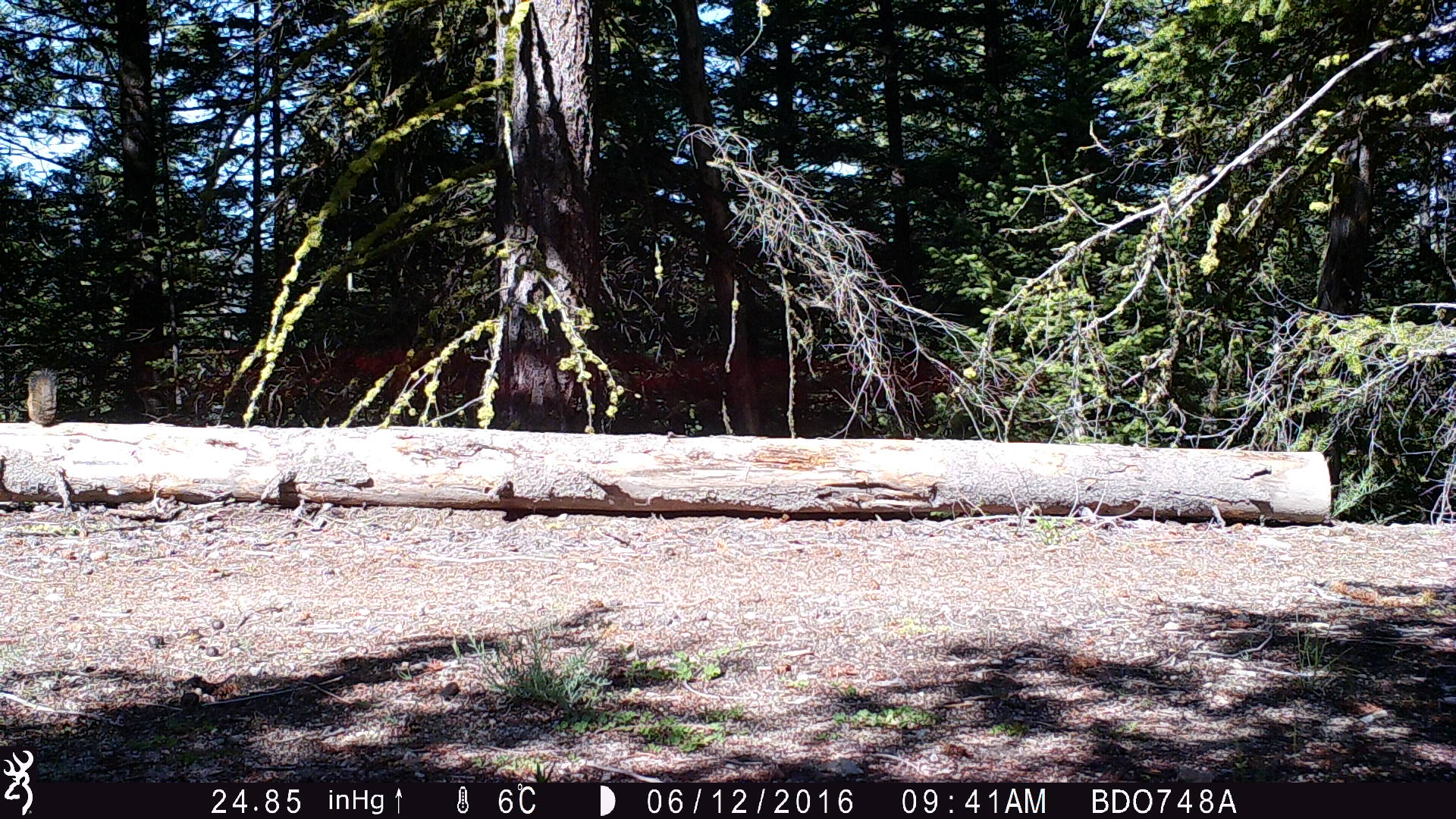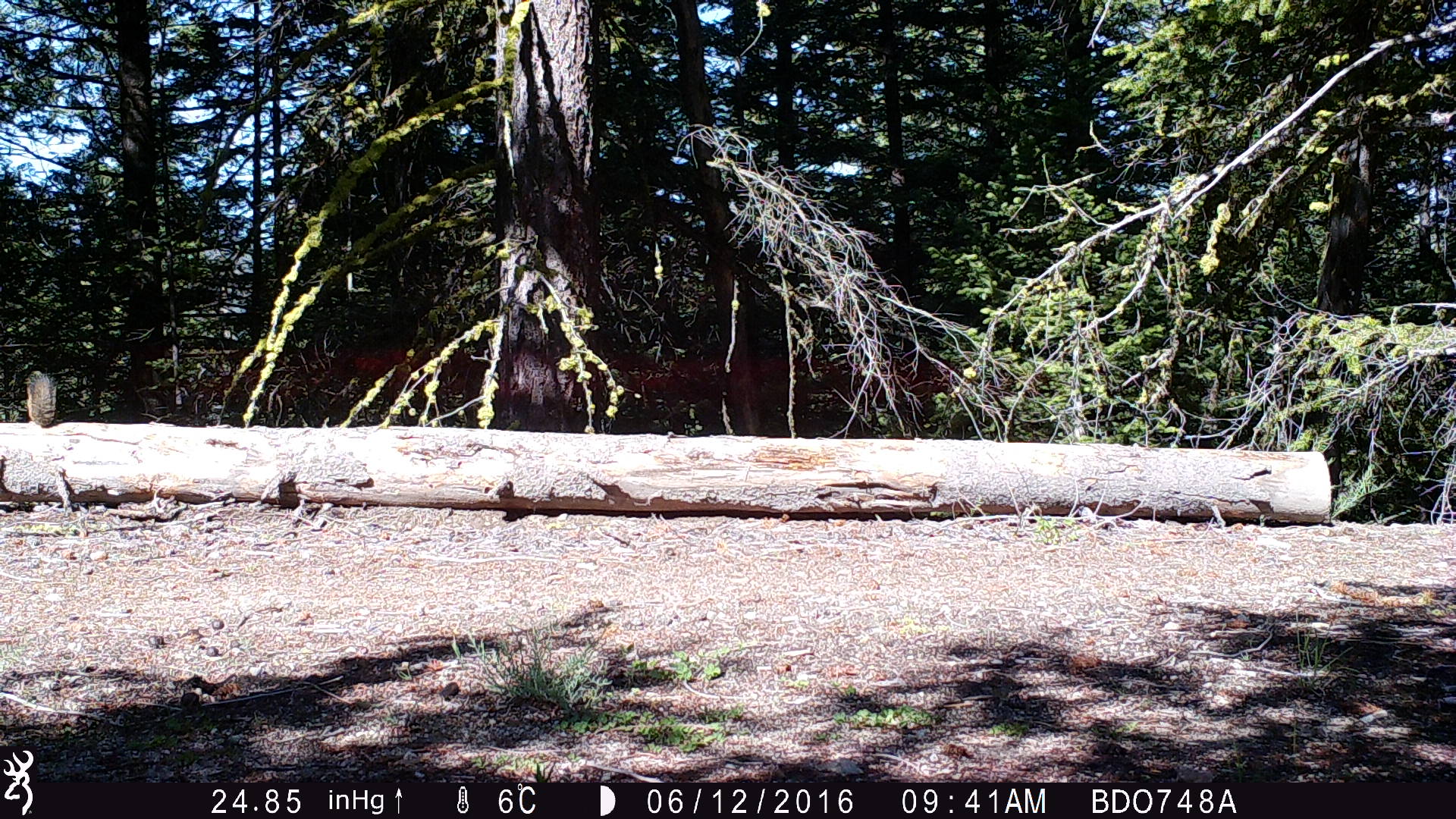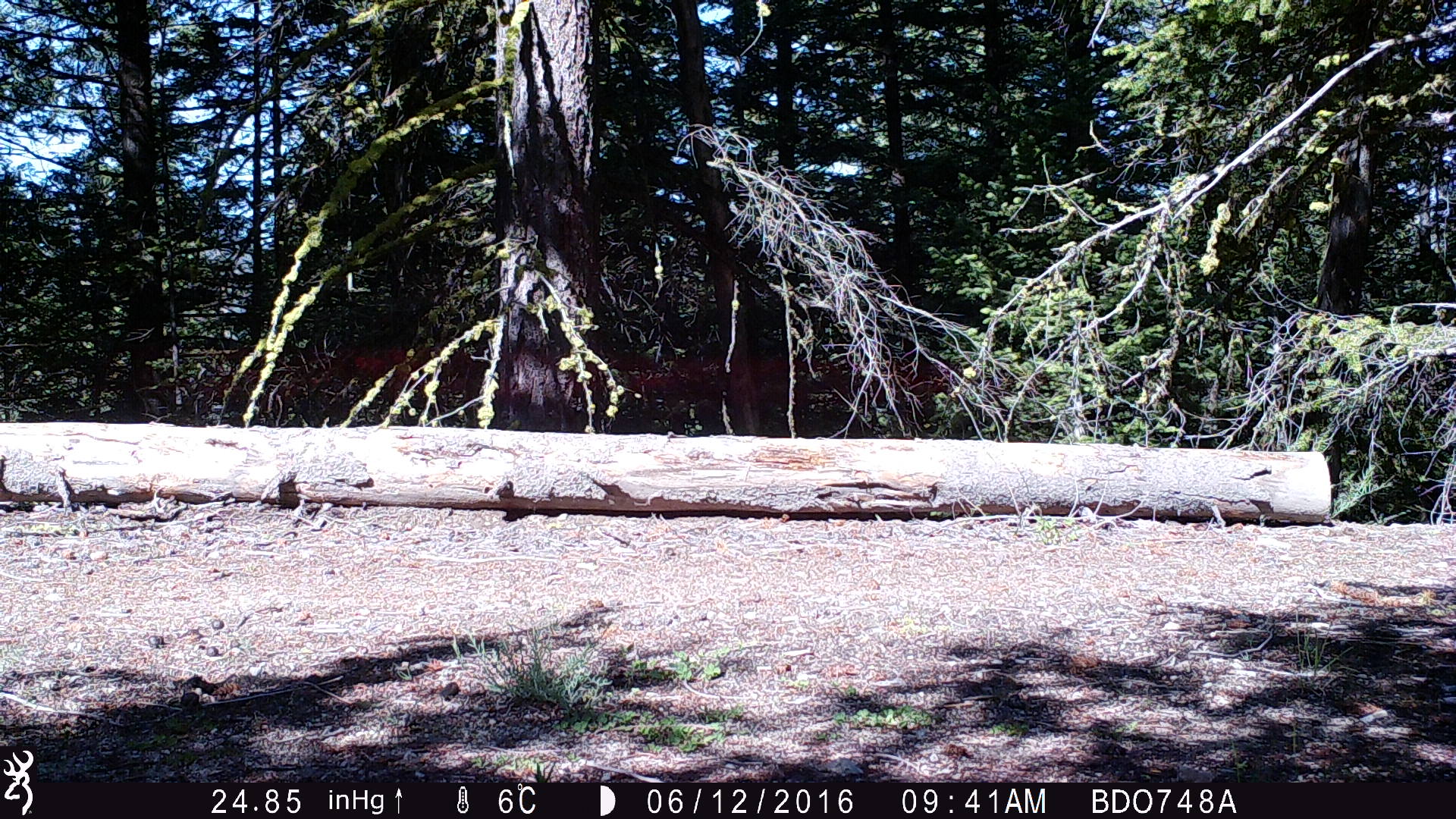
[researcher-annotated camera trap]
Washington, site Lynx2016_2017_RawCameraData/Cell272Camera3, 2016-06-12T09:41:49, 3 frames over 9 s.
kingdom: Animalia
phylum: Chordata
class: Mammalia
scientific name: Mammalia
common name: small mammal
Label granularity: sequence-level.